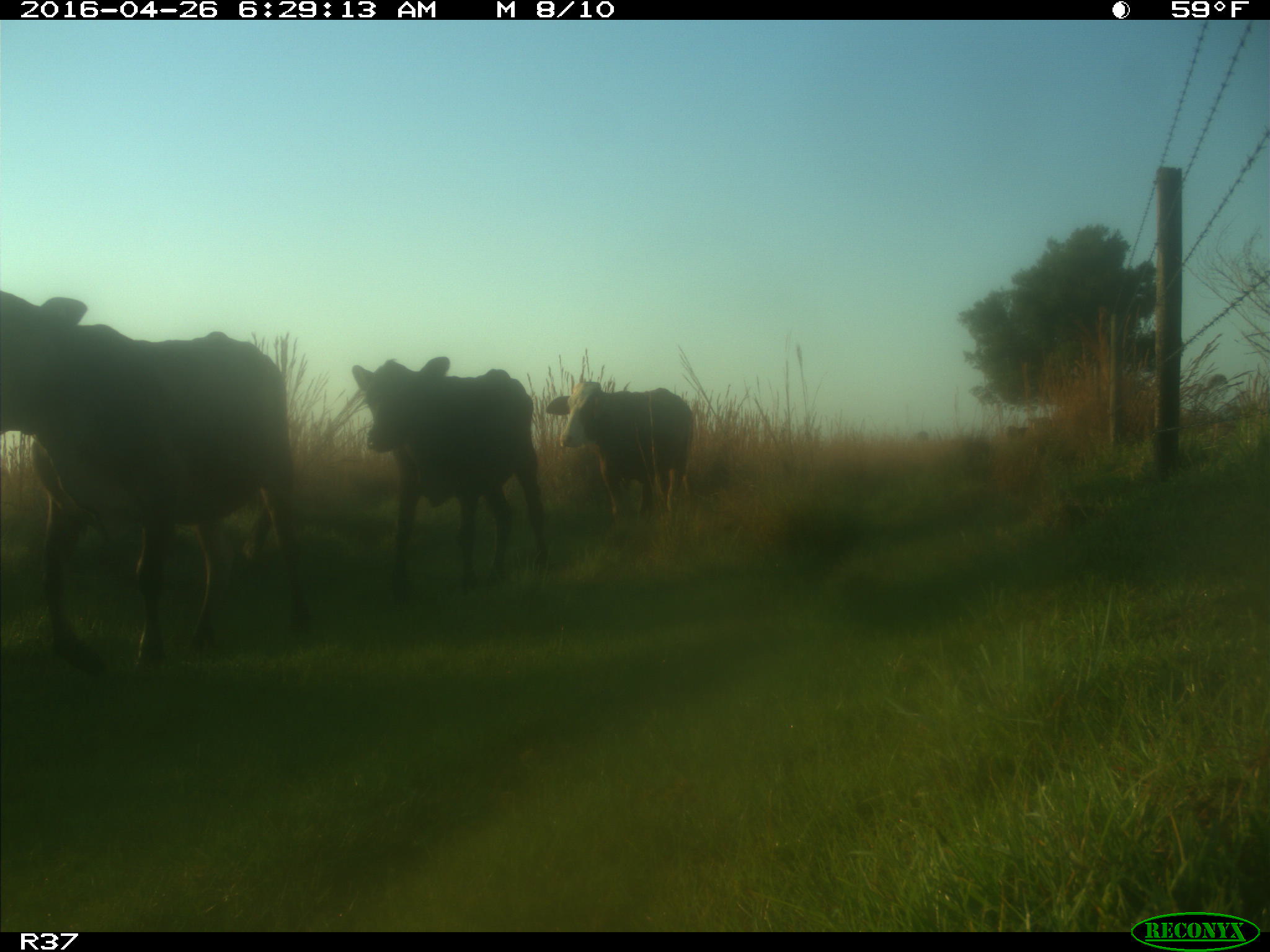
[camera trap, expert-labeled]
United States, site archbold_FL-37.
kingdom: Animalia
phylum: Chordata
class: Mammalia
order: Artiodactyla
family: Bovidae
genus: Bos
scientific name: Bos taurus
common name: domestic cow